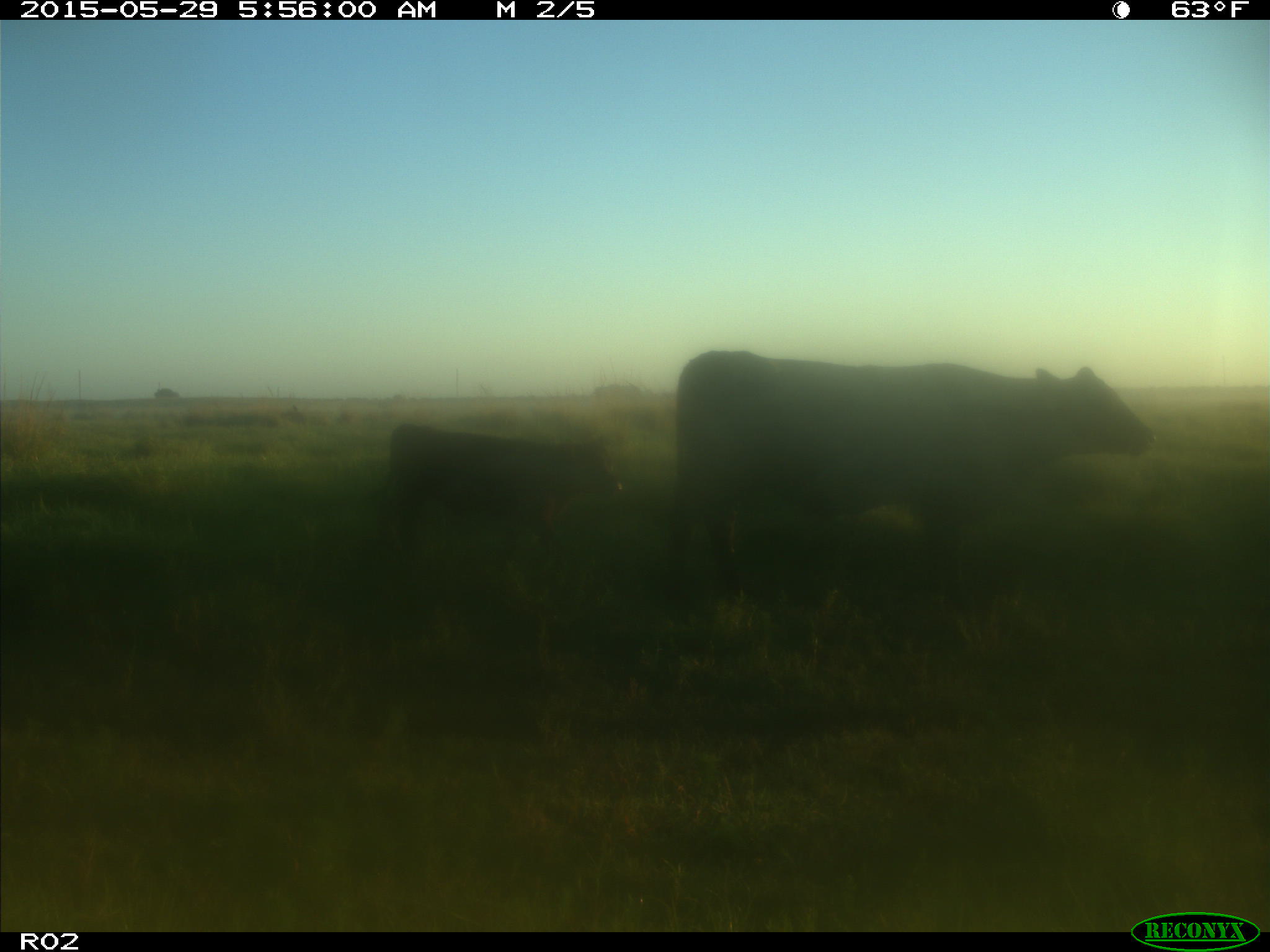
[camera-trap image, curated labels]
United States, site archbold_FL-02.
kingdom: Animalia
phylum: Chordata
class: Mammalia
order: Artiodactyla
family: Bovidae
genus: Bos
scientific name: Bos taurus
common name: domestic cow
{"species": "Bos taurus (domestic cow)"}